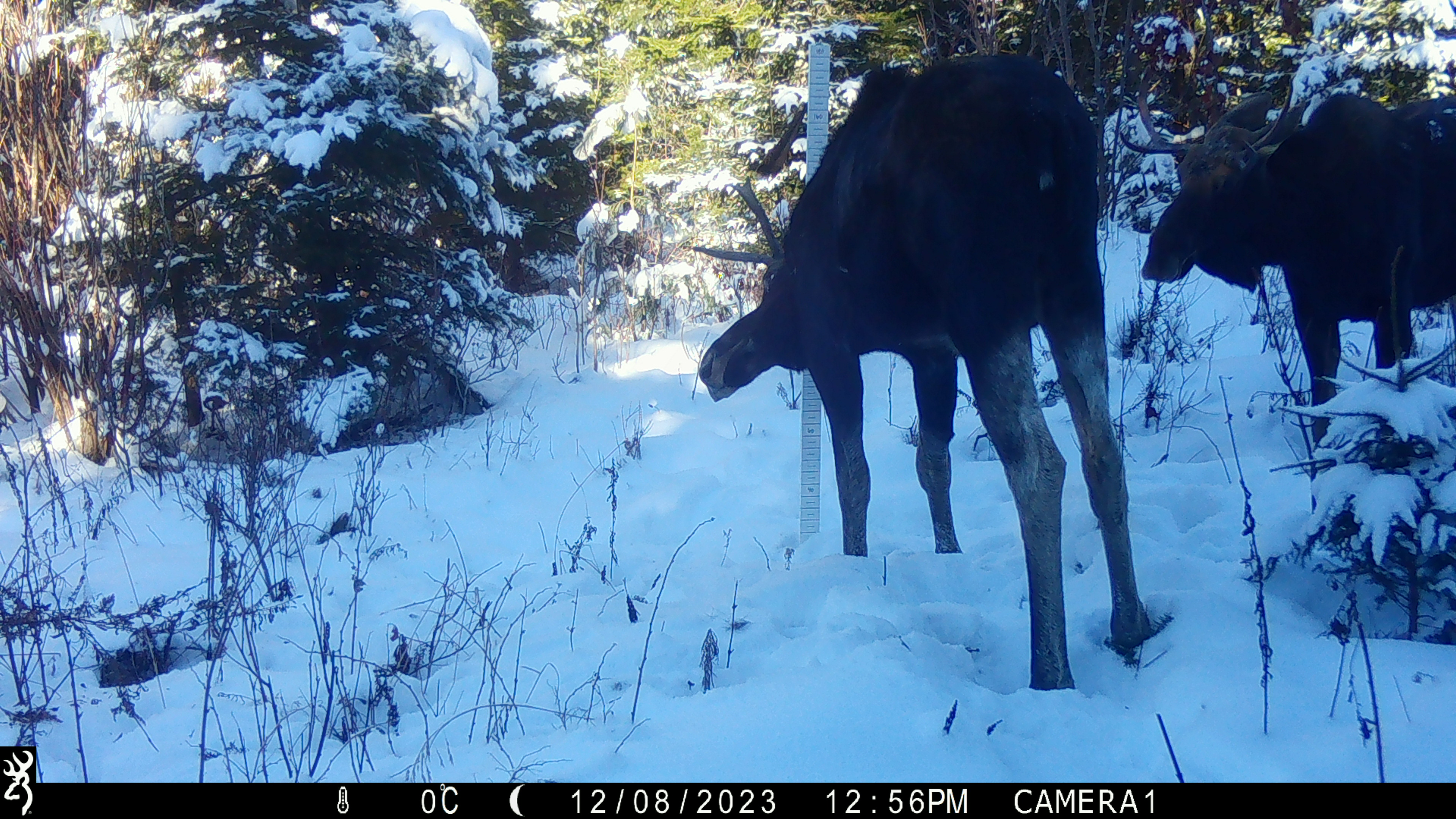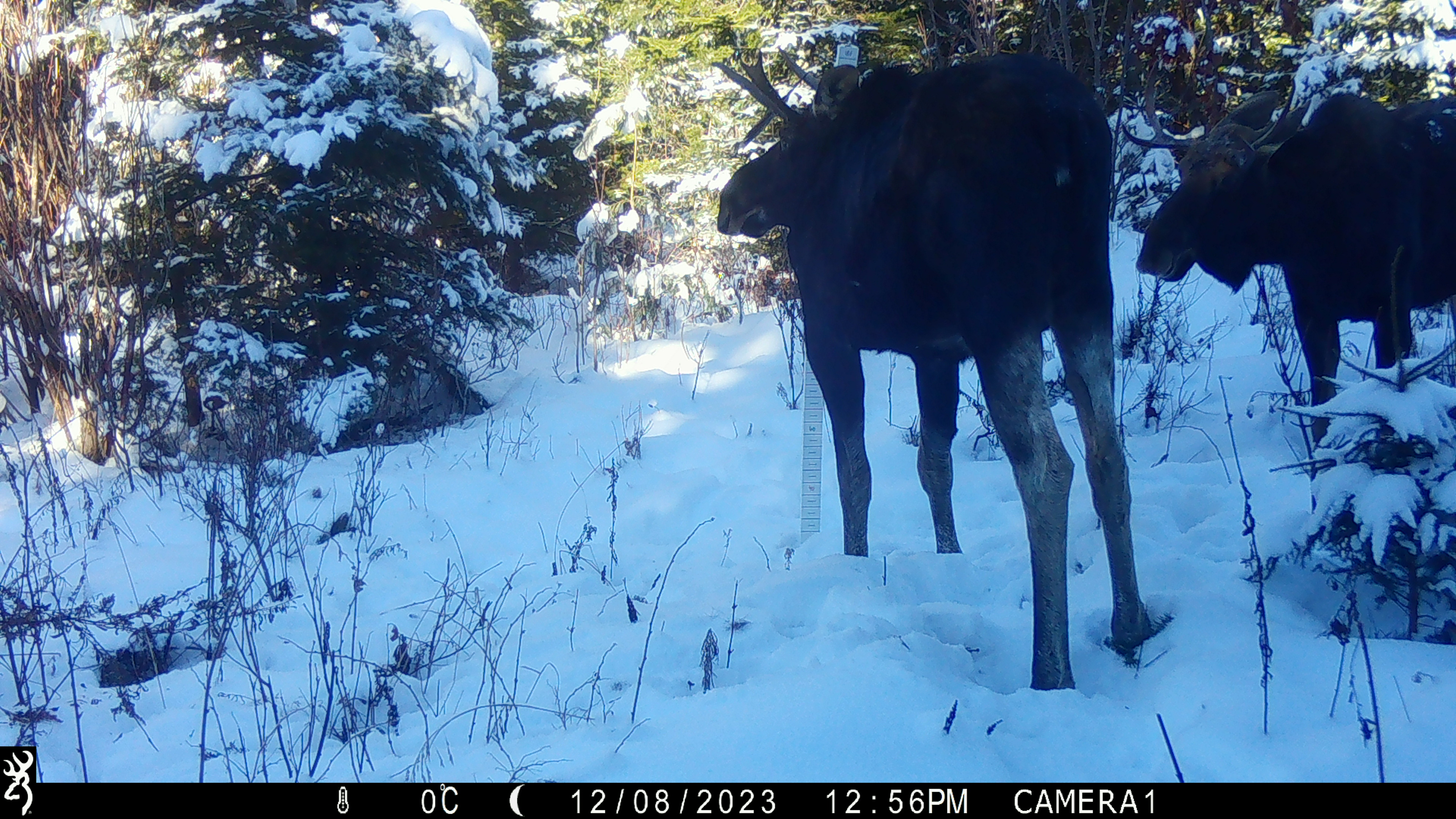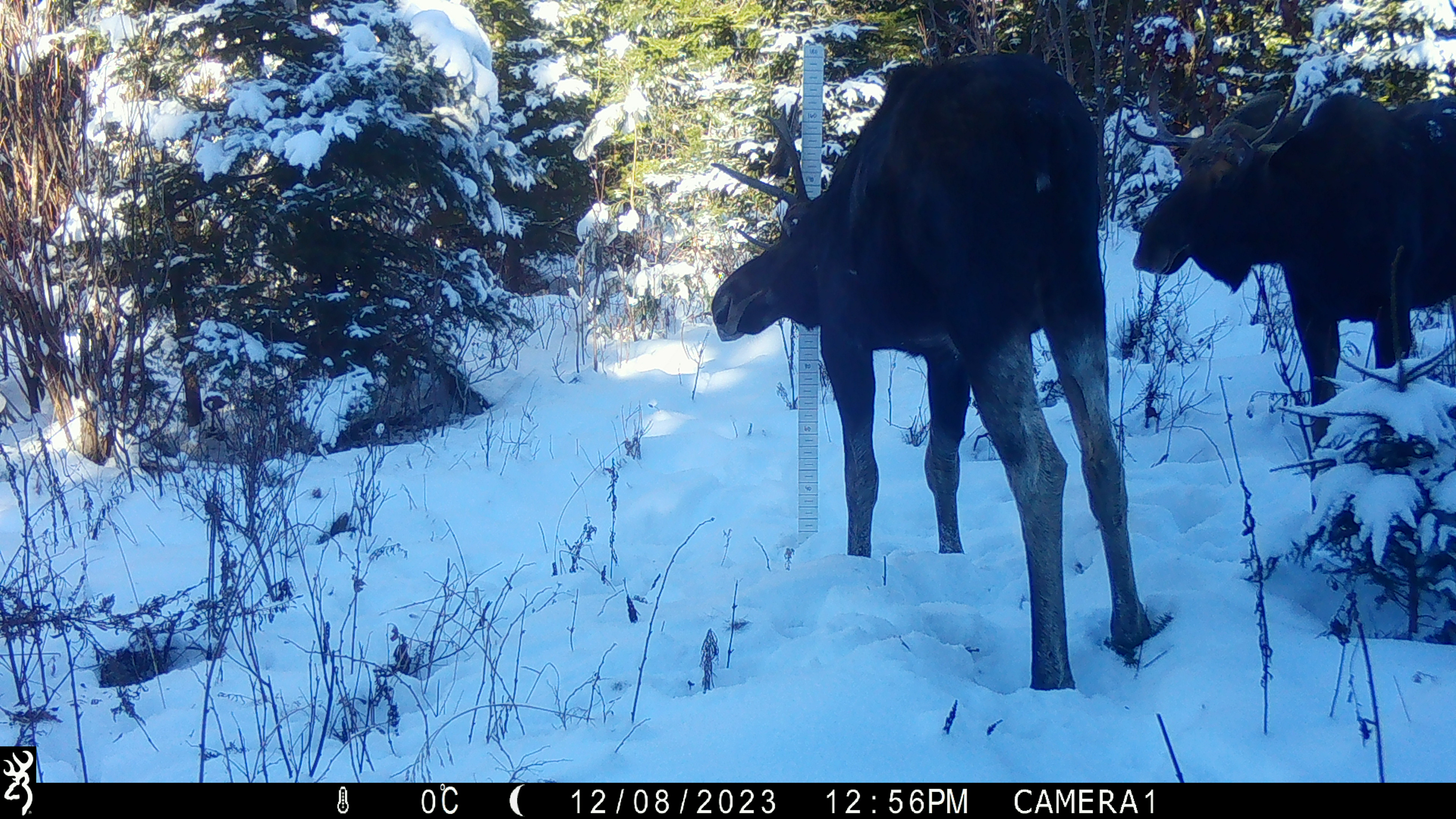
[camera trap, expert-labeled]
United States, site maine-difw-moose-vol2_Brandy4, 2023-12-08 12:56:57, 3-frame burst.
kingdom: Animalia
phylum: Chordata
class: Mammalia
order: Artiodactyla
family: Cervidae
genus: Alces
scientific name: Alces alces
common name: moose